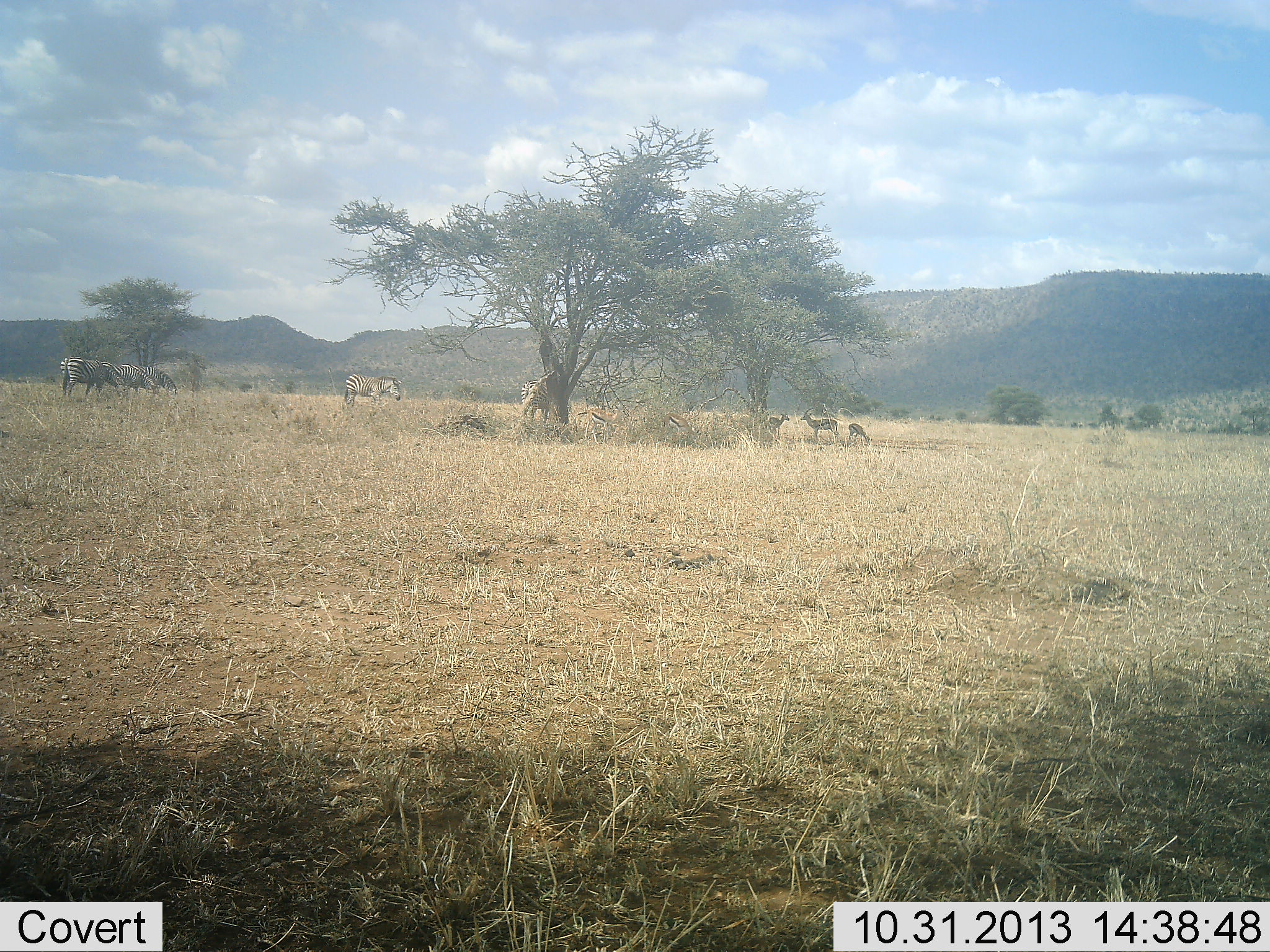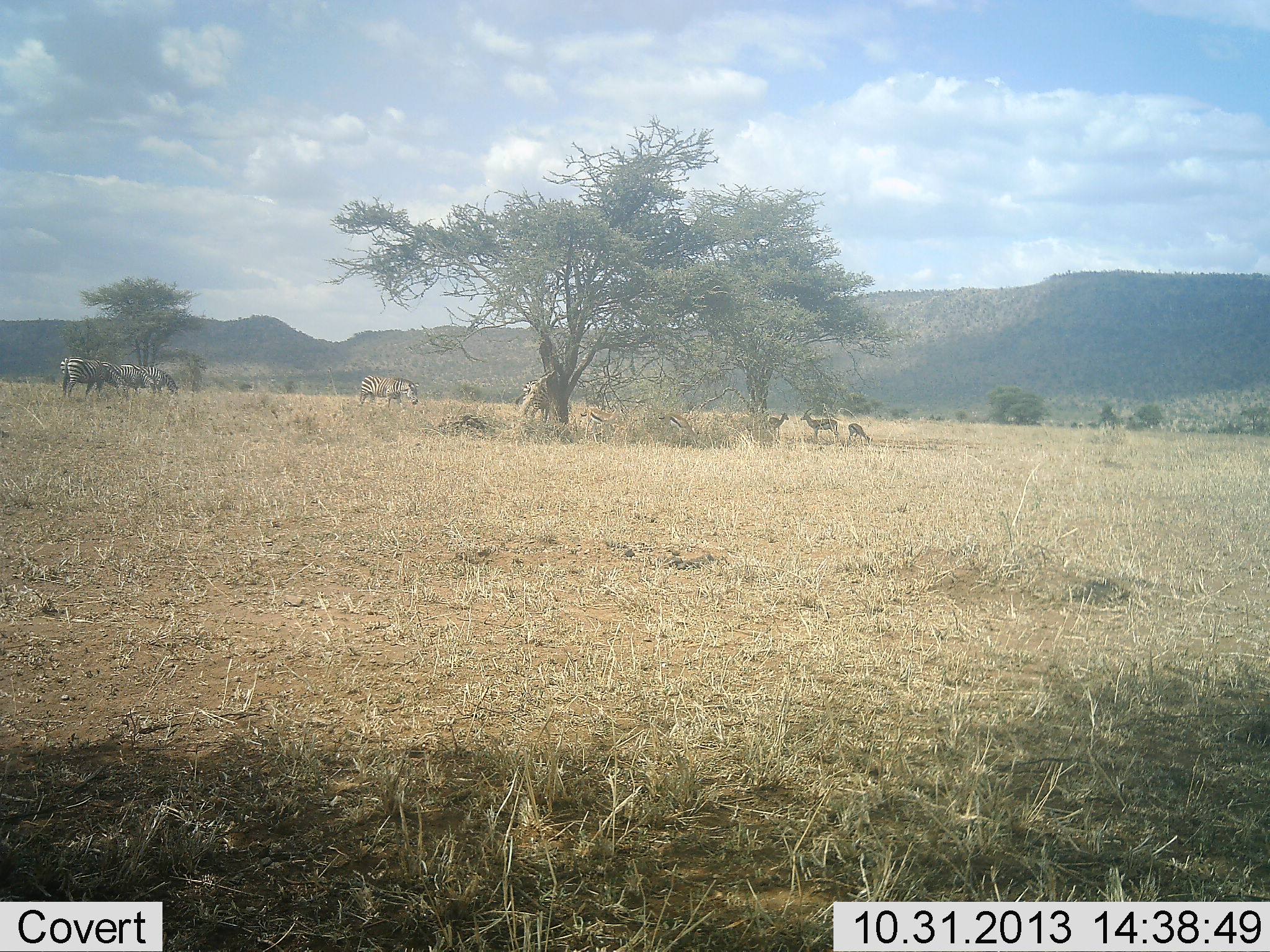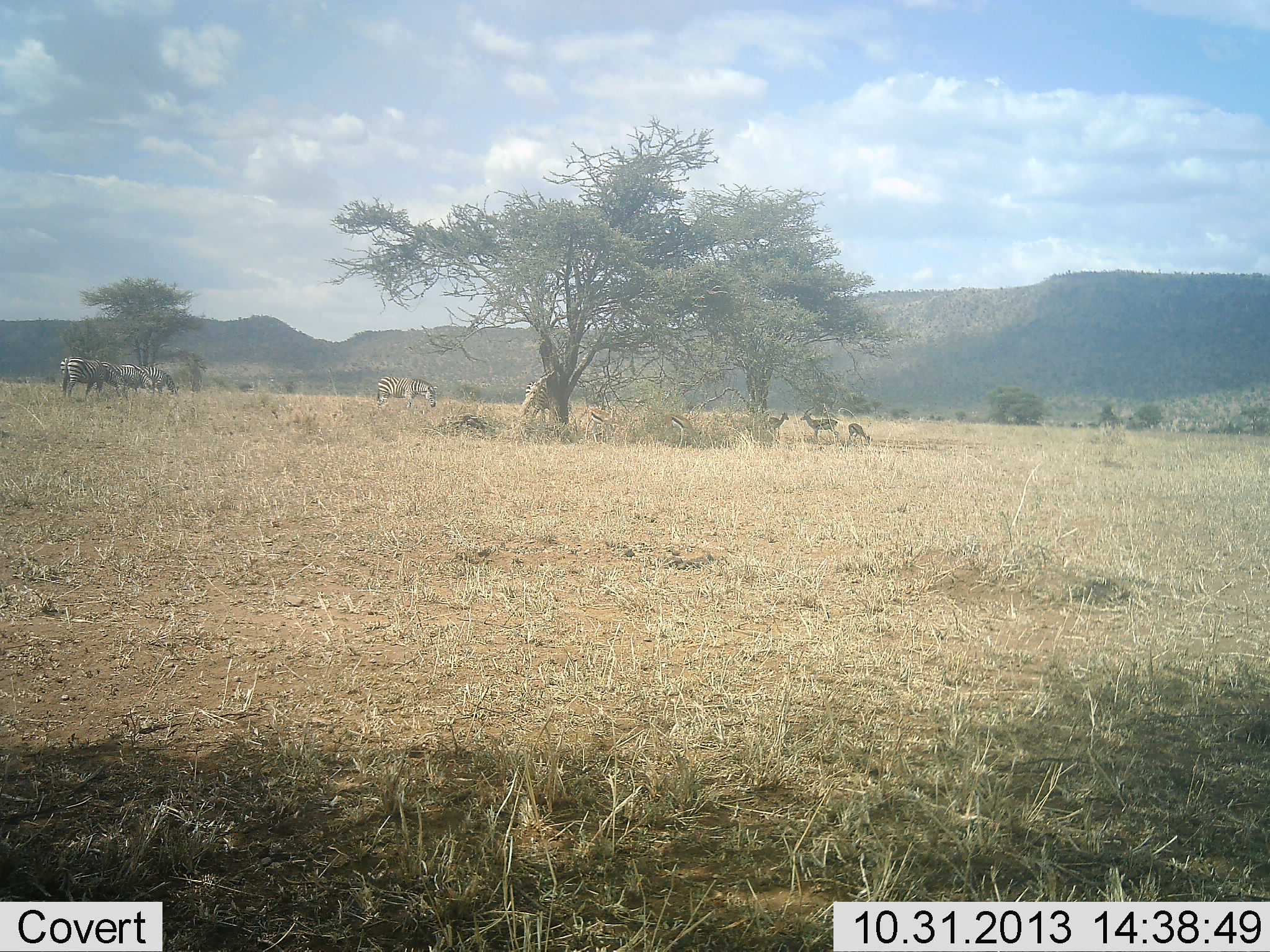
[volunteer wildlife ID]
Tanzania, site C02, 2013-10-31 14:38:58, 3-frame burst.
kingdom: Animalia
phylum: Chordata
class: Mammalia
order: Artiodactyla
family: Bovidae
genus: Eudorcas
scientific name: Eudorcas thomsonii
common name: thomson's gazelle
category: gazellethomsons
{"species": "gazellethomsons (thomson's gazelle) (Eudorcas thomsonii)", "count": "5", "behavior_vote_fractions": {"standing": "90%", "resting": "0%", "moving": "0%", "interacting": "0%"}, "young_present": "0%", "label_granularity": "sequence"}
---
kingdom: Animalia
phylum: Chordata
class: Mammalia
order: Perissodactyla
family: Equidae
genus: Equus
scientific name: Equus quagga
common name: plains zebra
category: zebra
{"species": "zebra (plains zebra) (Equus quagga)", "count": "5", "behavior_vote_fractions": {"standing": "55%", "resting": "9%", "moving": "36%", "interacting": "0%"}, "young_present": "0%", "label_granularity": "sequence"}